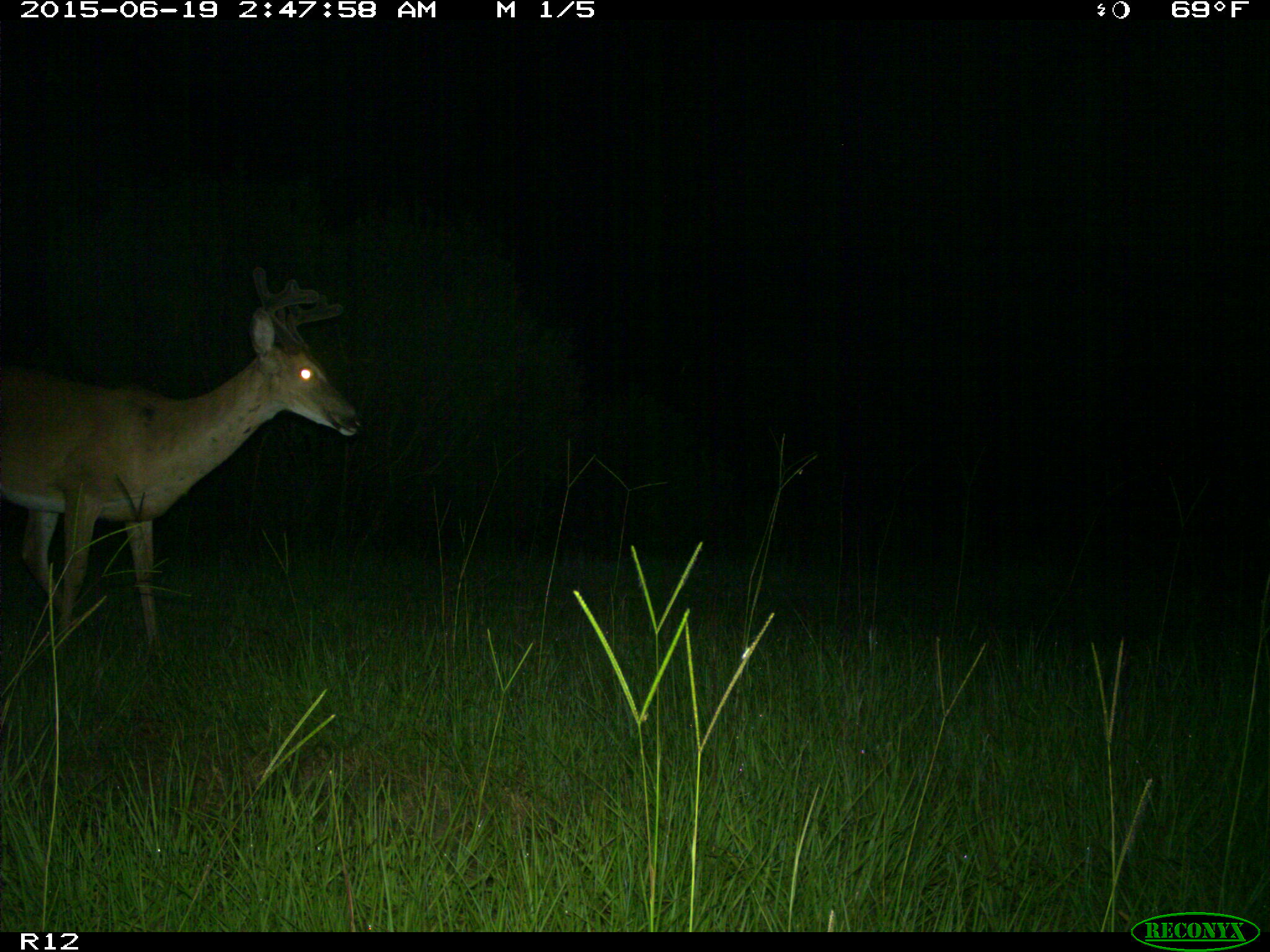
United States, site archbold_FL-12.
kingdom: Animalia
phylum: Chordata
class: Mammalia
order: Artiodactyla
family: Cervidae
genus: Odocoileus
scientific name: Odocoileus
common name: deer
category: unidentified deer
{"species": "unidentified deer (deer) (Odocoileus)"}